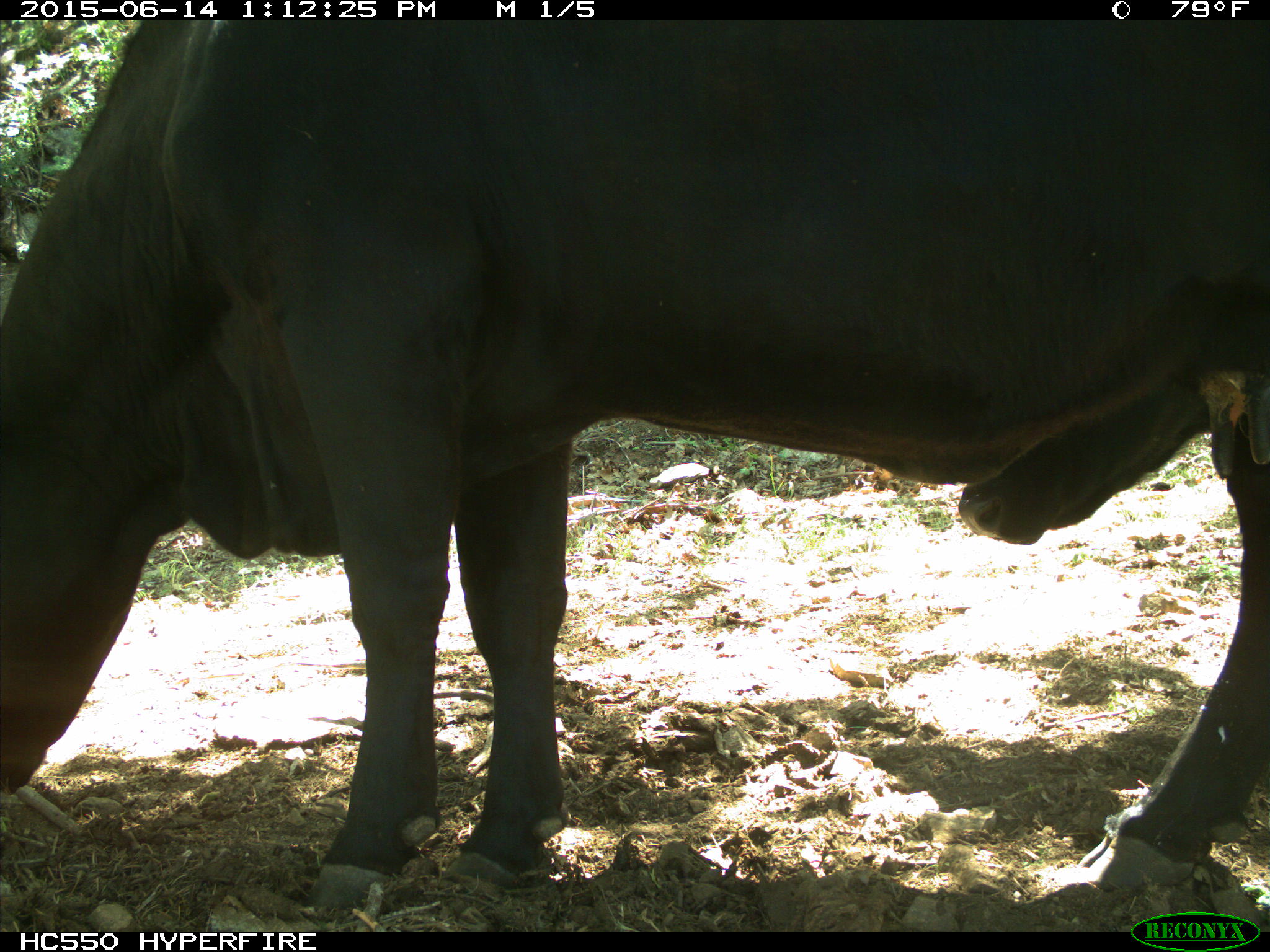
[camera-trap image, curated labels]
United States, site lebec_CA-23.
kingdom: Animalia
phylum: Chordata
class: Mammalia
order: Artiodactyla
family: Bovidae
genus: Bos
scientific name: Bos taurus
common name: domestic cow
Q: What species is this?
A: Bos taurus (domestic cow).